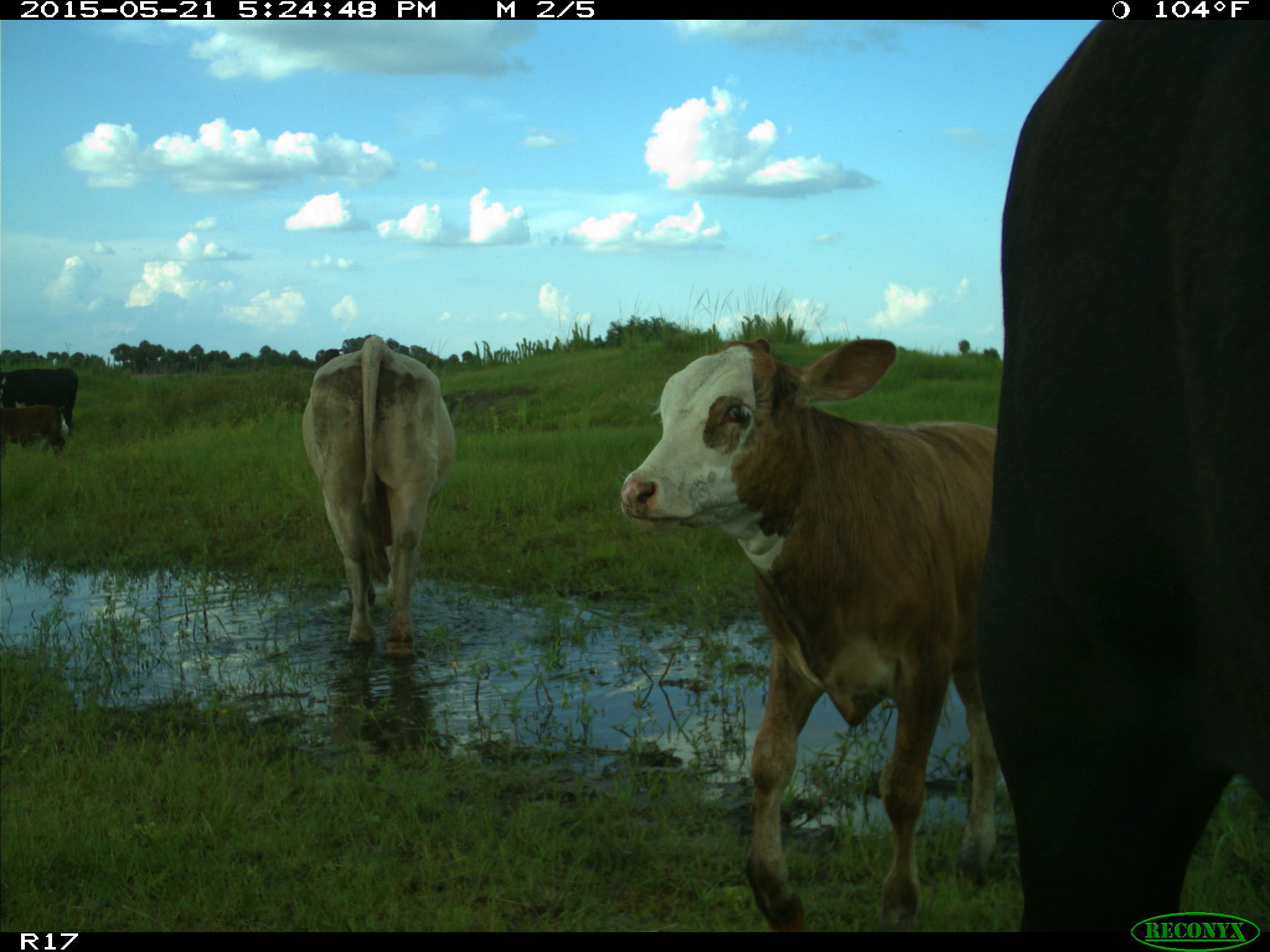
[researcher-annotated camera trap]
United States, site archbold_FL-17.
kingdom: Animalia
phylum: Chordata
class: Mammalia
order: Artiodactyla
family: Bovidae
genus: Bos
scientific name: Bos taurus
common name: domestic cow